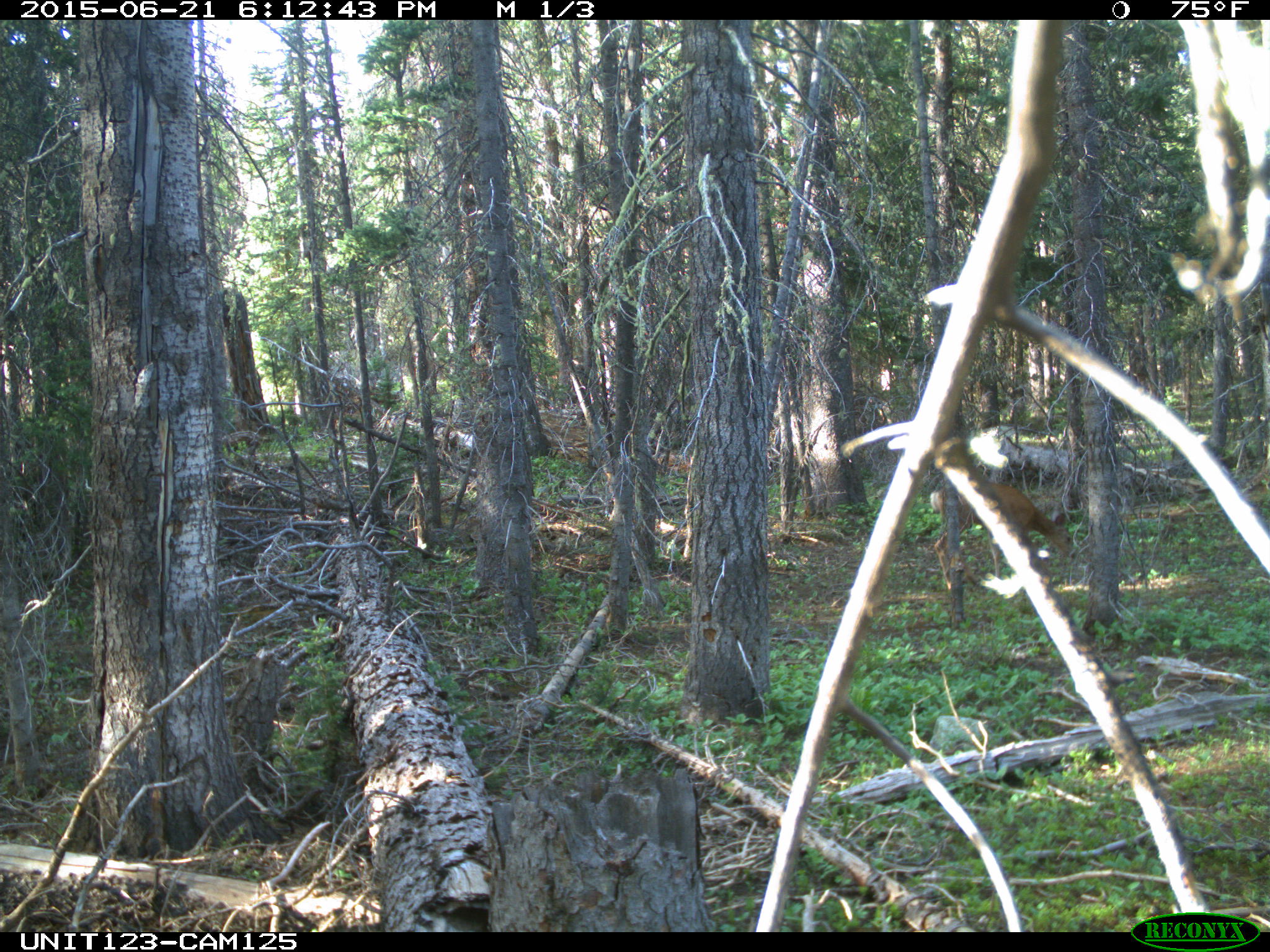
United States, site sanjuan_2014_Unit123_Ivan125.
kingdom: Animalia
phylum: Chordata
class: Mammalia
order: Artiodactyla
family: Cervidae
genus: Odocoileus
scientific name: Odocoileus hemionus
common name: mule deer